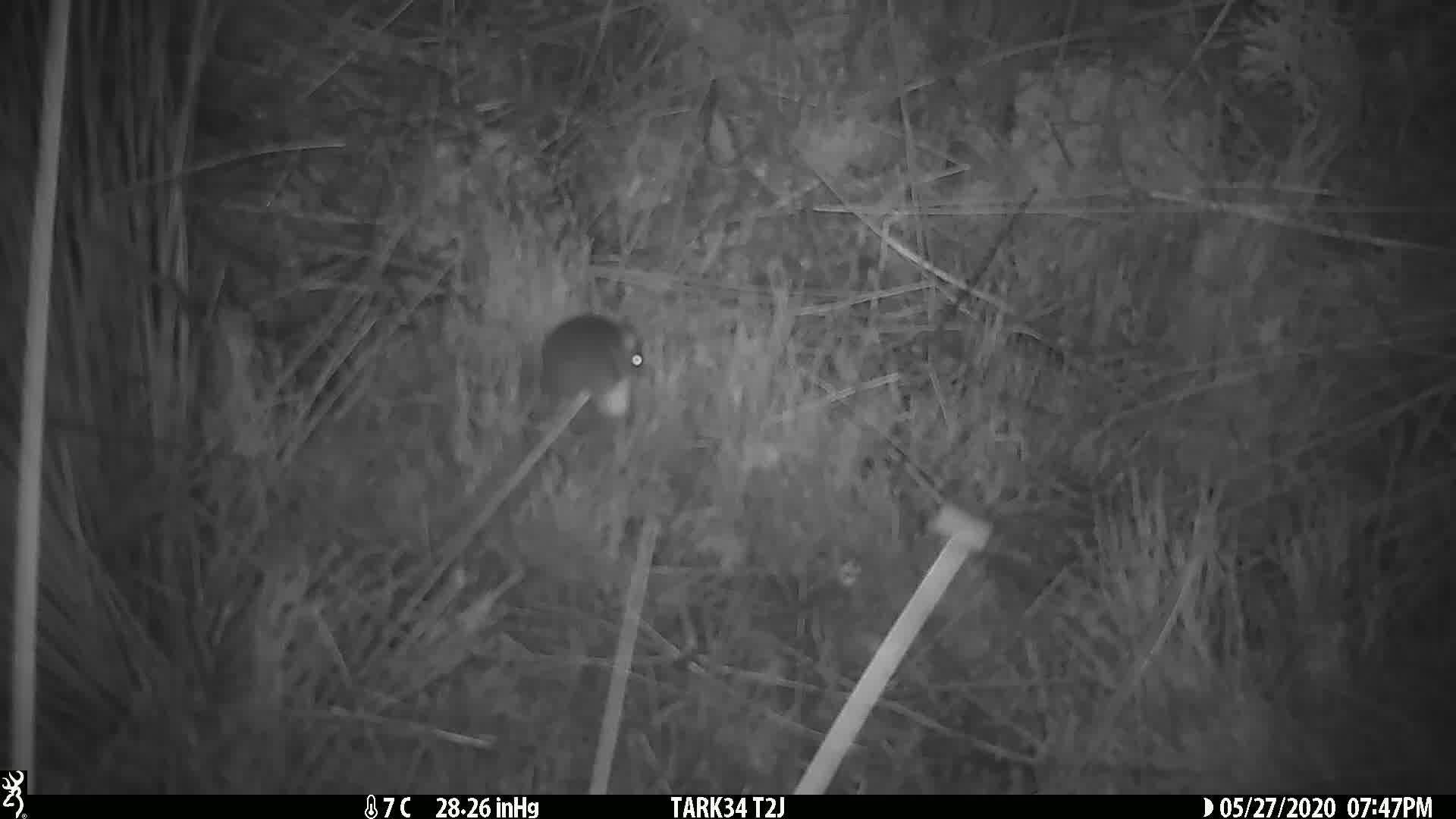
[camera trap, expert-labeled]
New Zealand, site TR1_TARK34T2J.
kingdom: Animalia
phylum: Chordata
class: Mammalia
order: Rodentia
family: Muridae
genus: Mus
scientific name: Mus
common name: mouse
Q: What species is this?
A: Mouse (Mus).